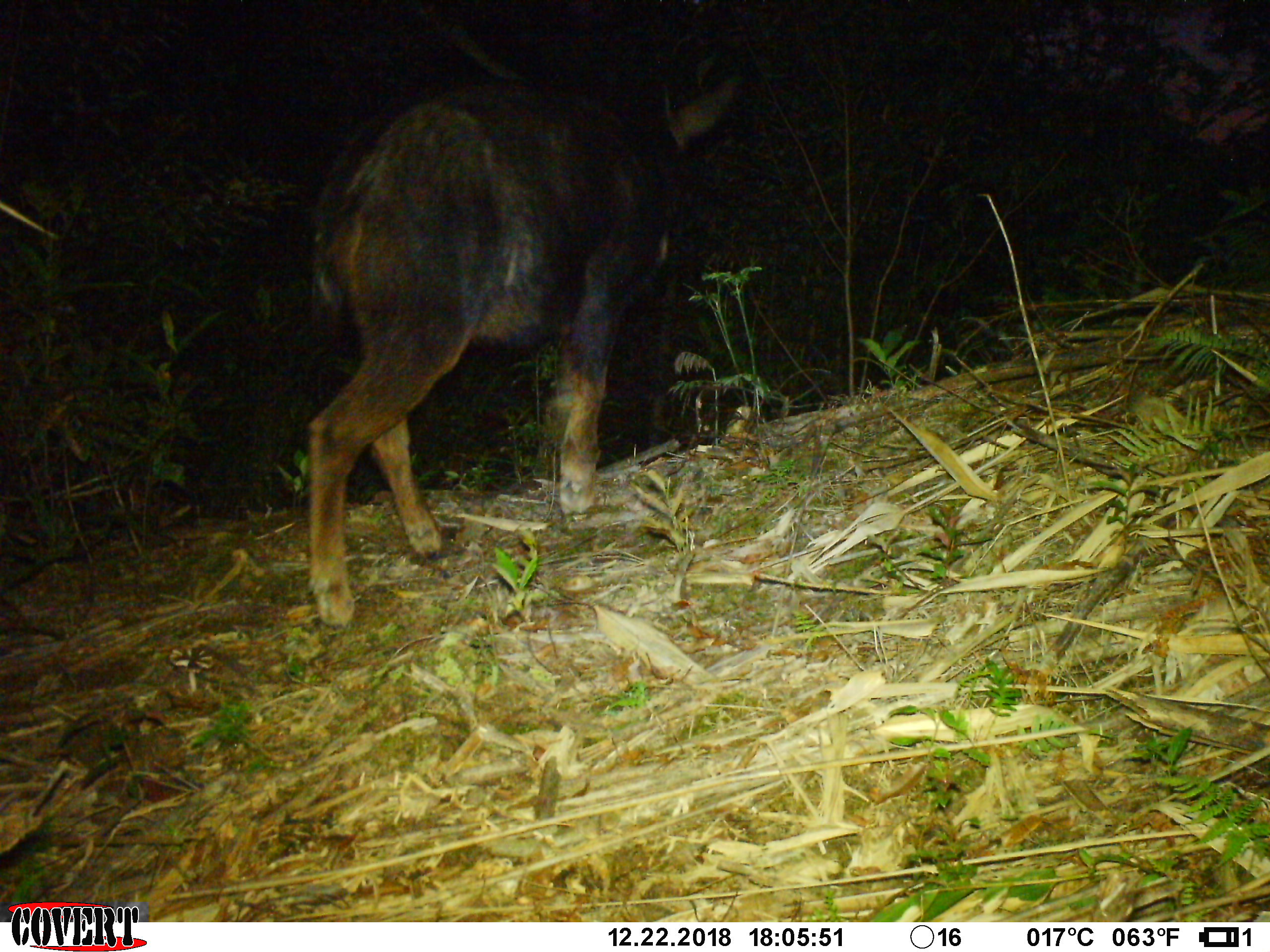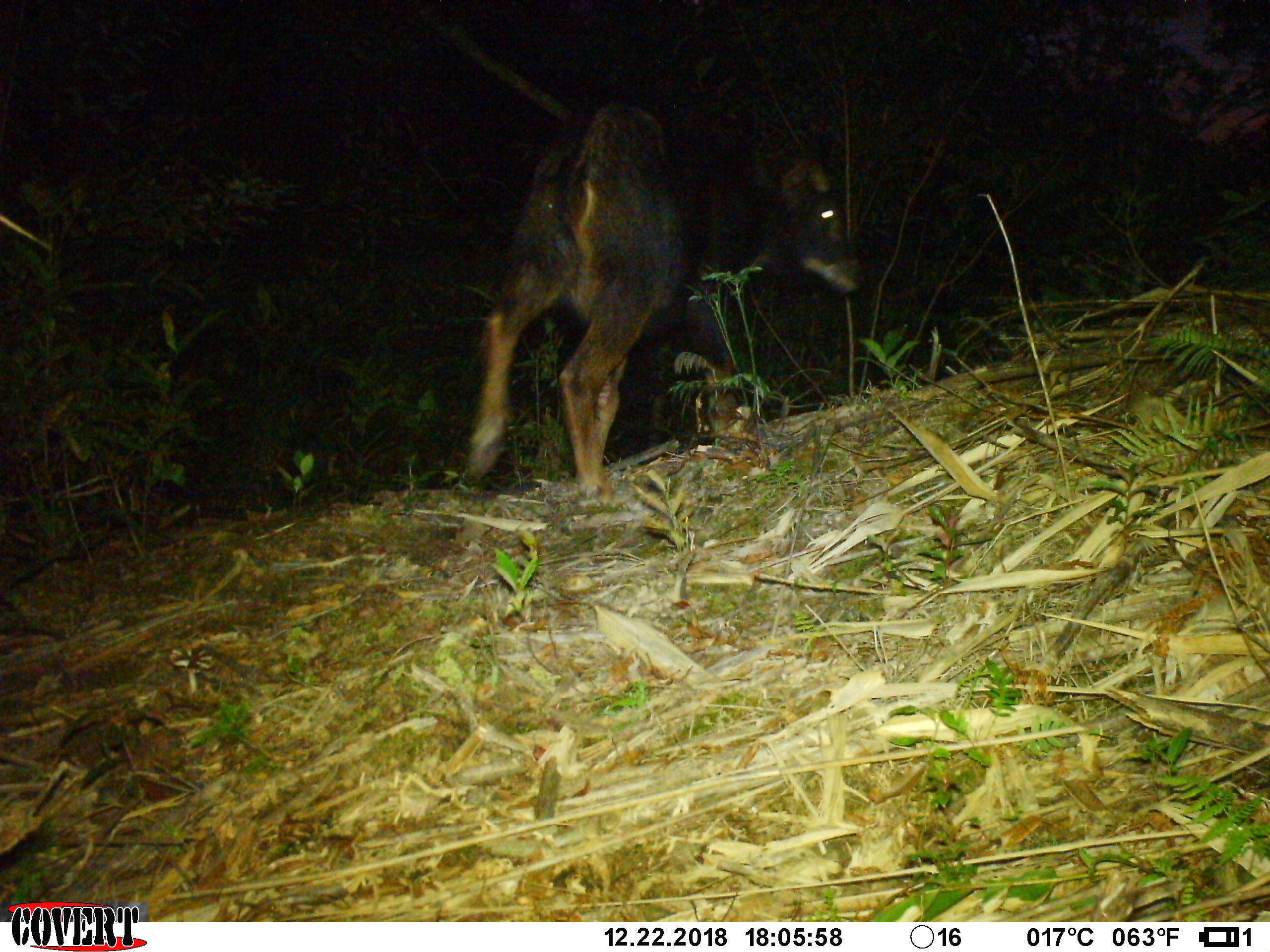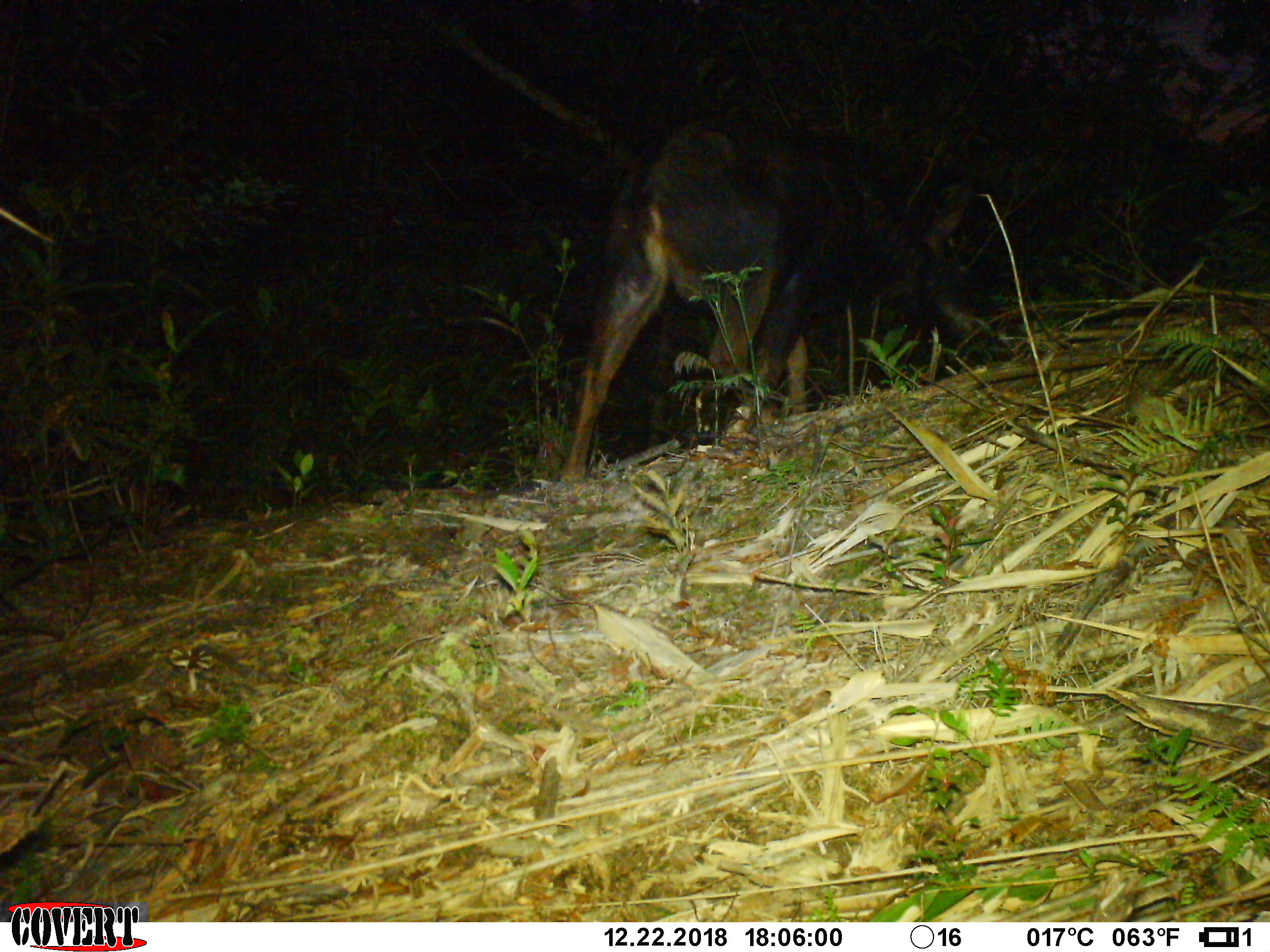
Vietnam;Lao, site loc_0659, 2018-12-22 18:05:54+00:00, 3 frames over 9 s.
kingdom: Animalia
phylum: Chordata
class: Mammalia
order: Artiodactyla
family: Bovidae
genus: Capricornis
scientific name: Capricornis sumatraensis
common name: chinese serow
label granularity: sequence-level